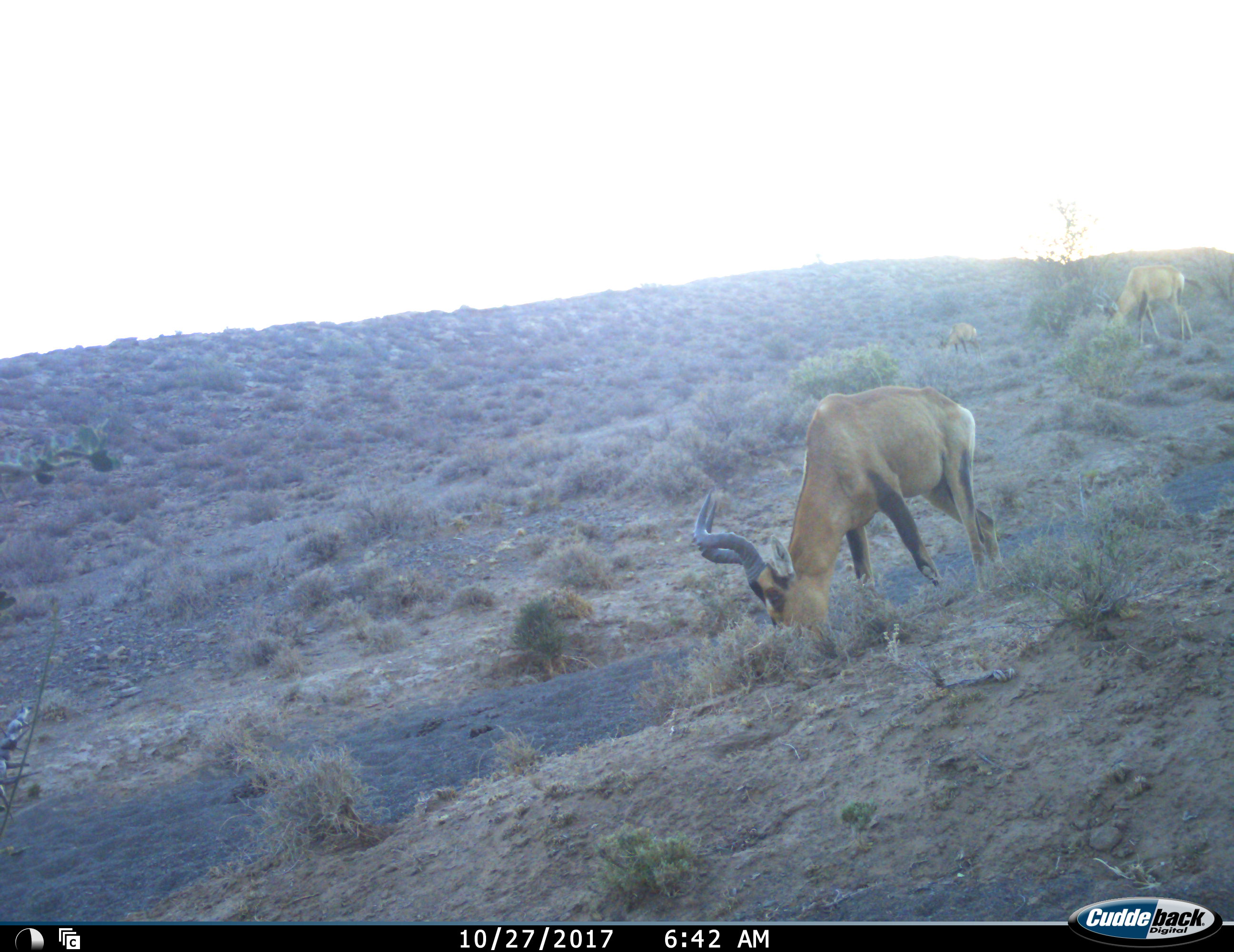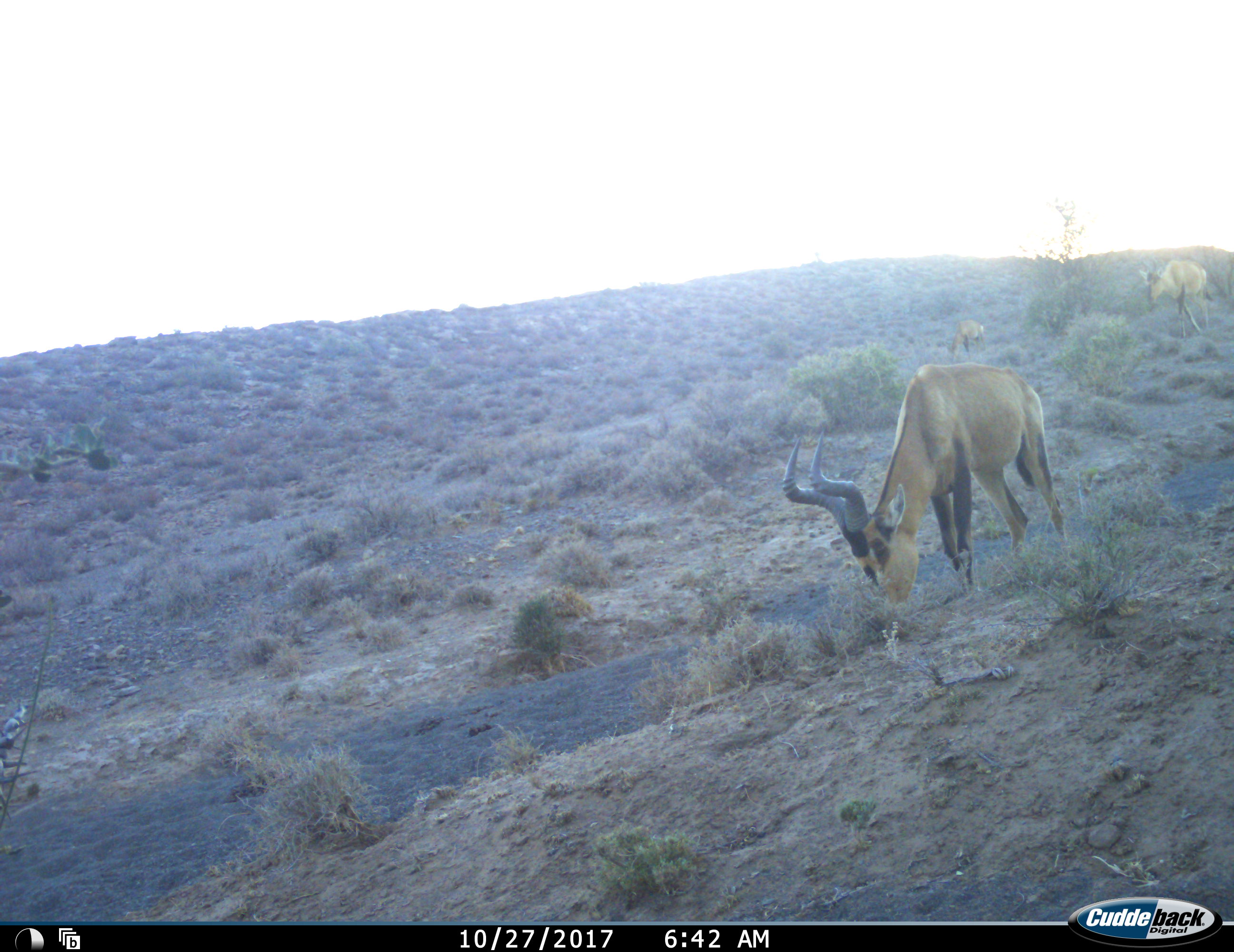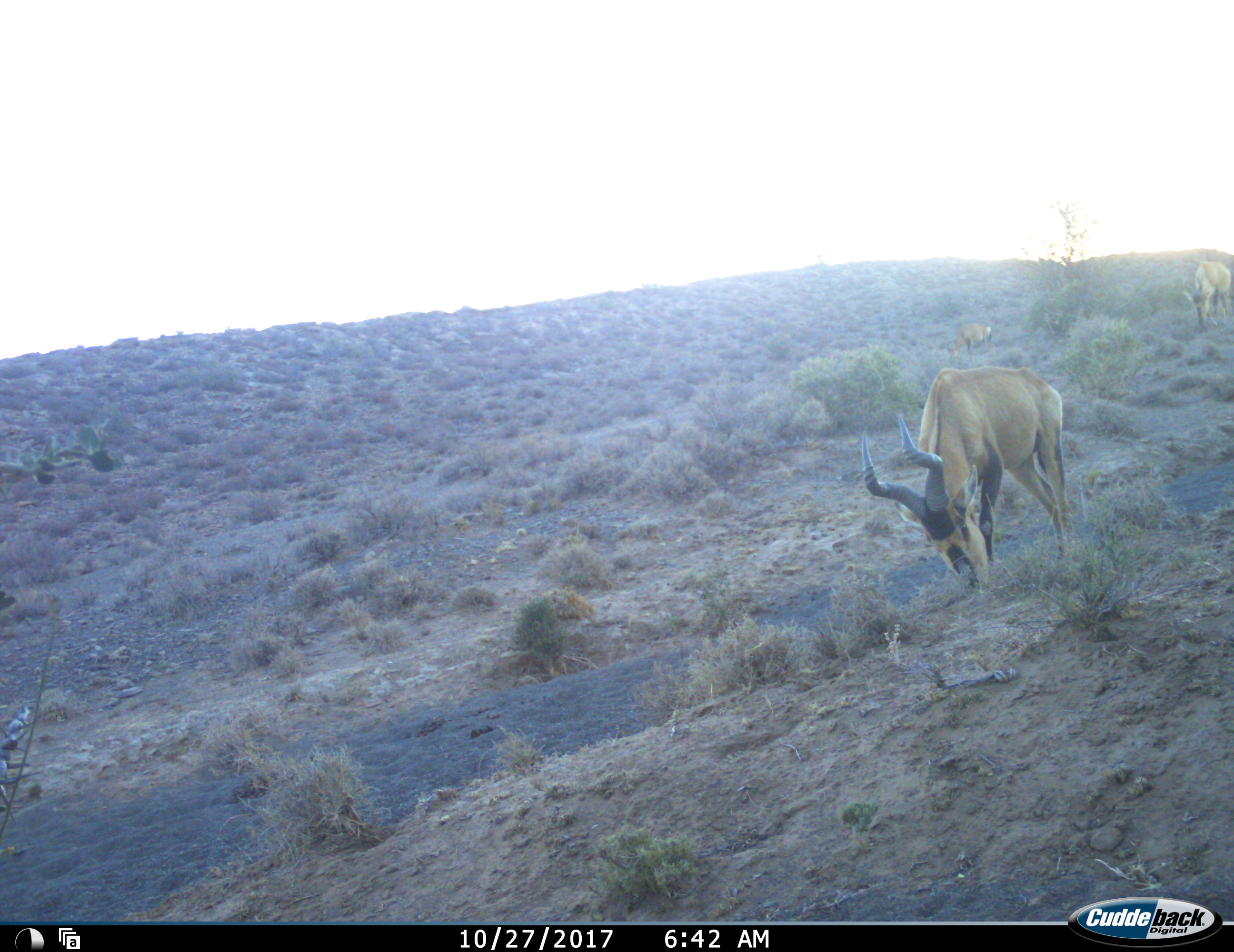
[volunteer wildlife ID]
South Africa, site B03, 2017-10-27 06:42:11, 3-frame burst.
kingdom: Animalia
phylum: Chordata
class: Mammalia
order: Artiodactyla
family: Bovidae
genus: Alcelaphus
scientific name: Alcelaphus buselaphus caama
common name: red hartebeest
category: hartebeestred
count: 3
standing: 40%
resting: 0%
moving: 40%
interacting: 0%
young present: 0%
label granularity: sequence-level